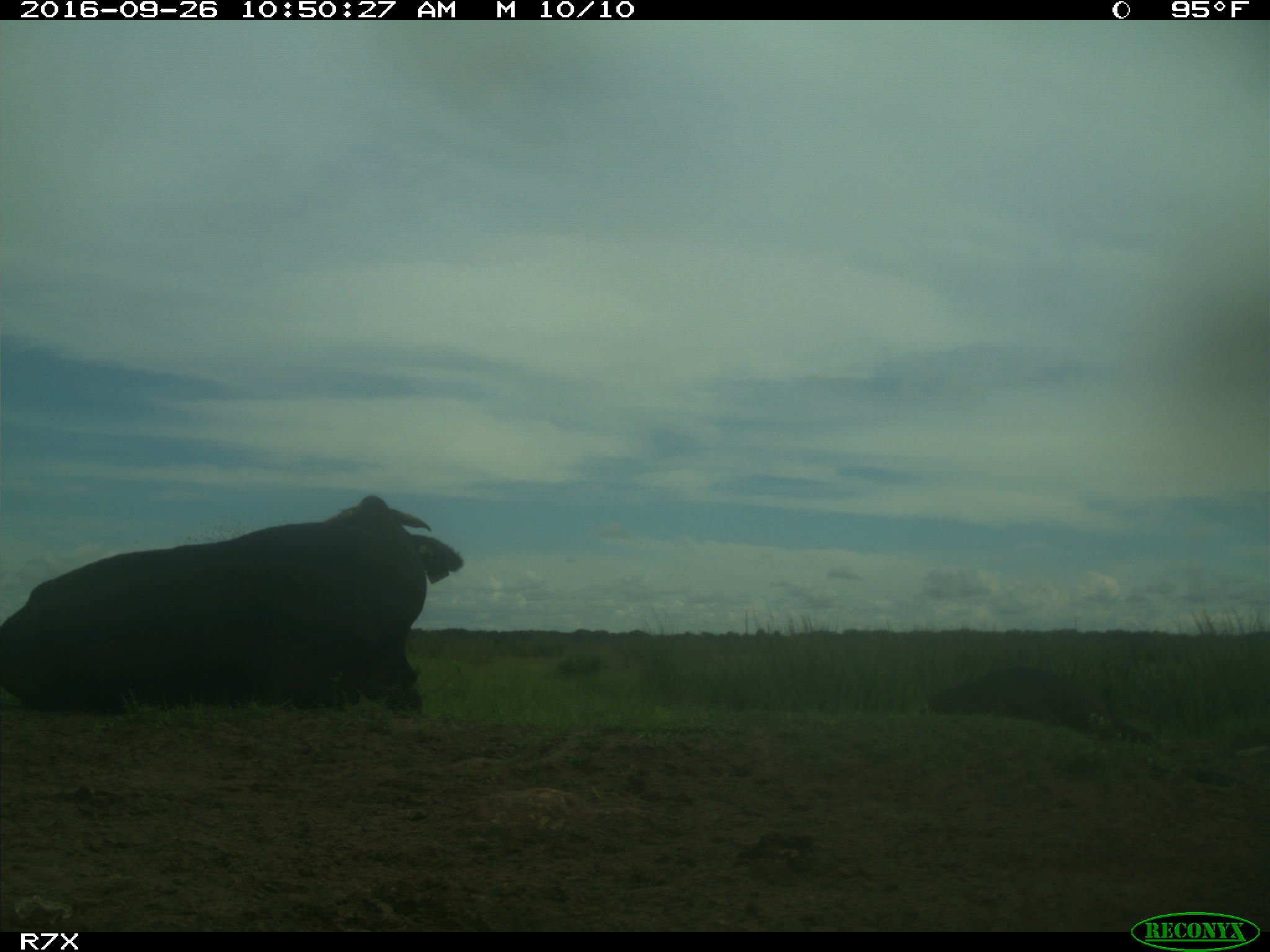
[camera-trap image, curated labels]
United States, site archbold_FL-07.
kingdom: Animalia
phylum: Chordata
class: Mammalia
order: Artiodactyla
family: Bovidae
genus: Bos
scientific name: Bos taurus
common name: domestic cow